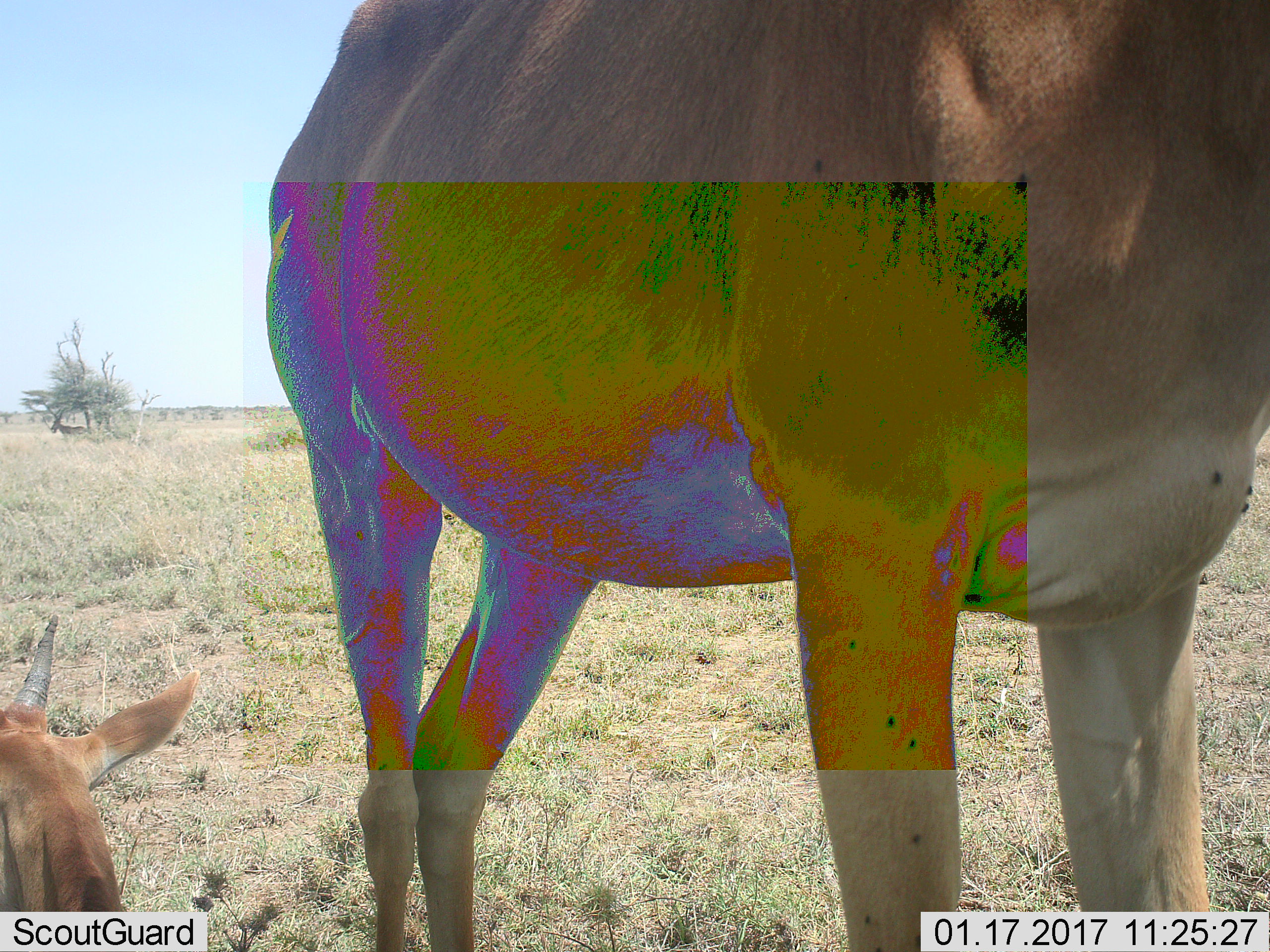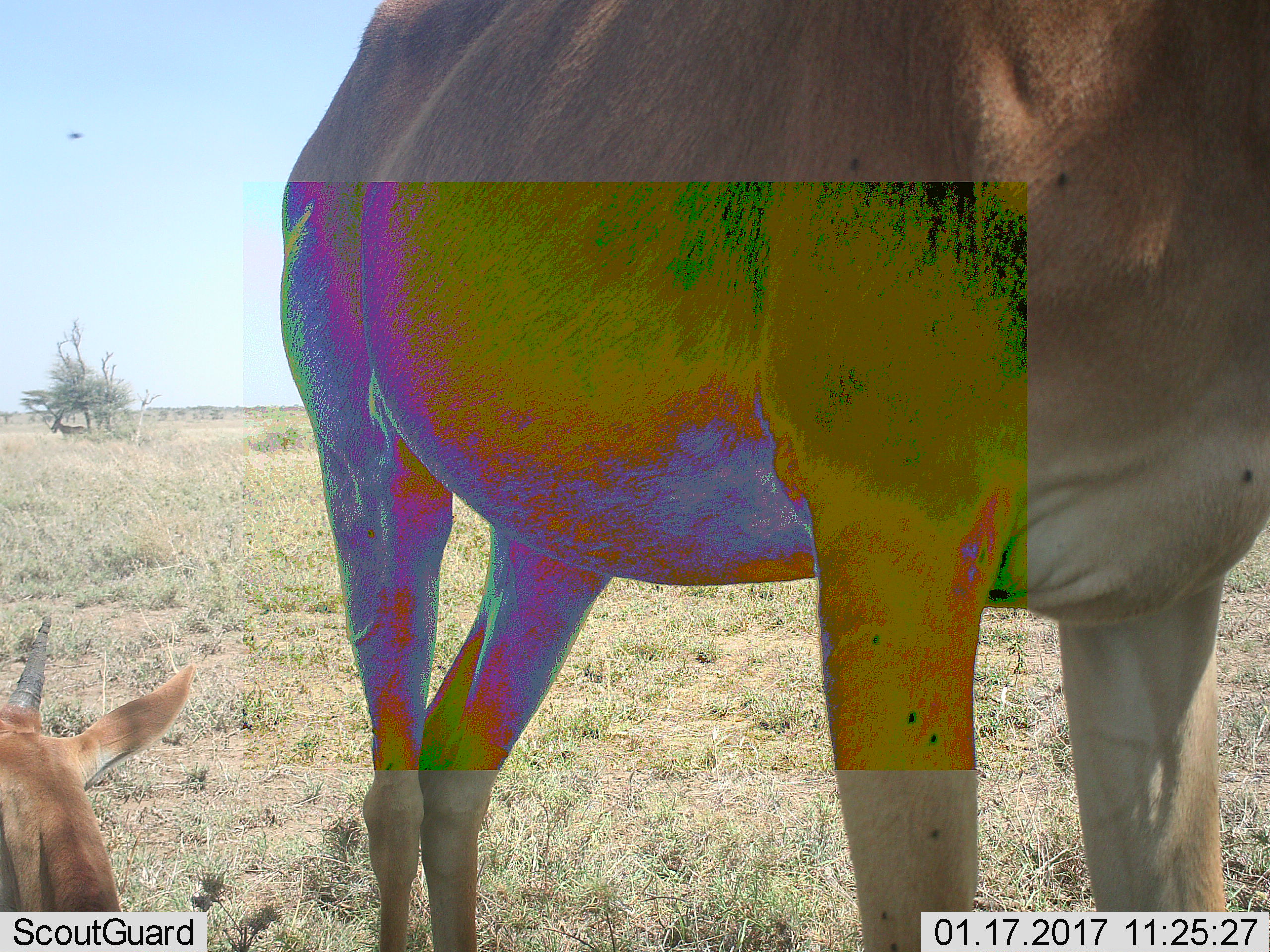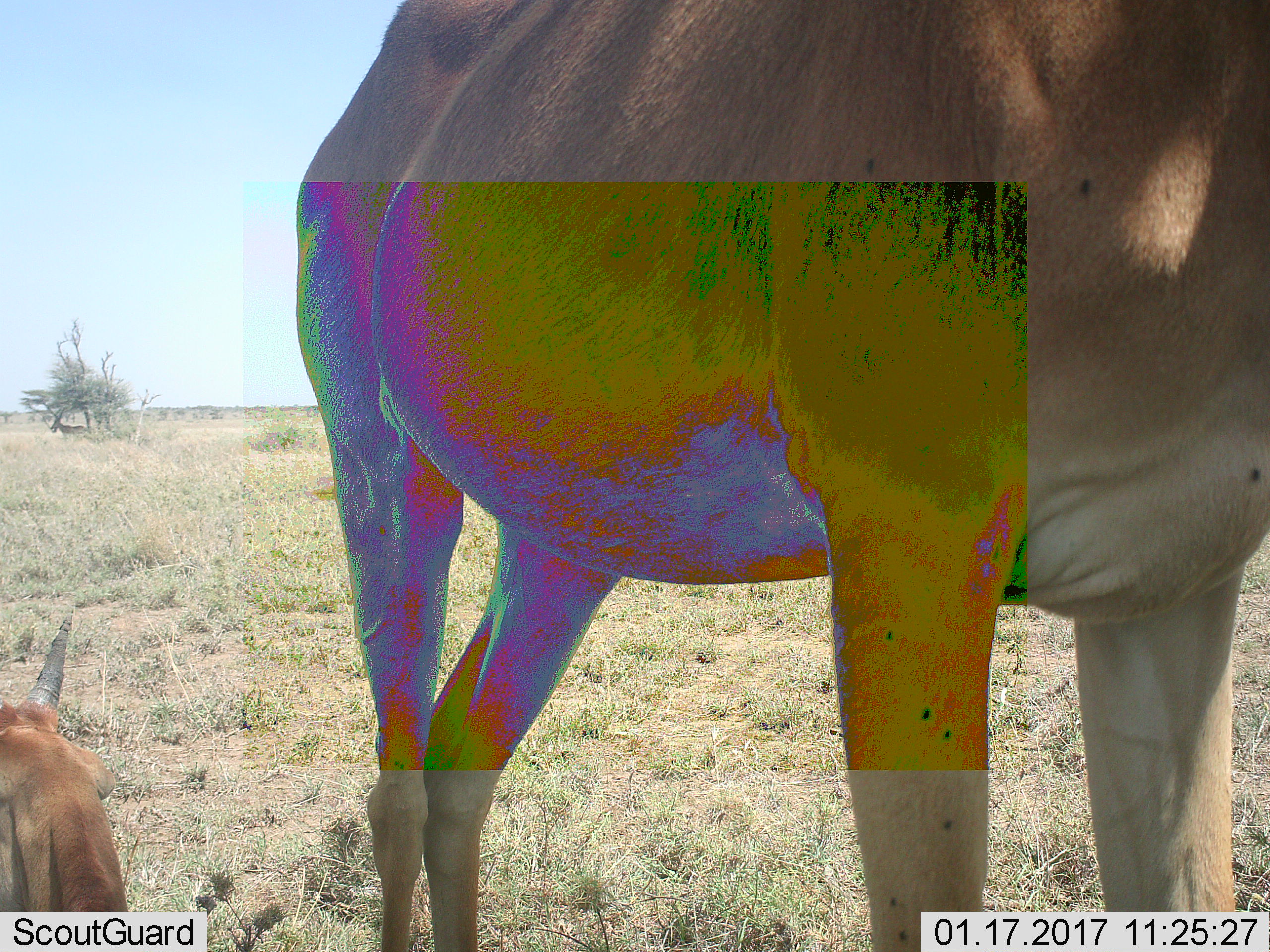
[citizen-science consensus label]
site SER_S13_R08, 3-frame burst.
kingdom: Animalia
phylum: Chordata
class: Mammalia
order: Artiodactyla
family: Bovidae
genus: Alcelaphus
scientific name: Alcelaphus buselaphus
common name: hartebeest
Hartebeest (Alcelaphus buselaphus), count 2. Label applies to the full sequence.